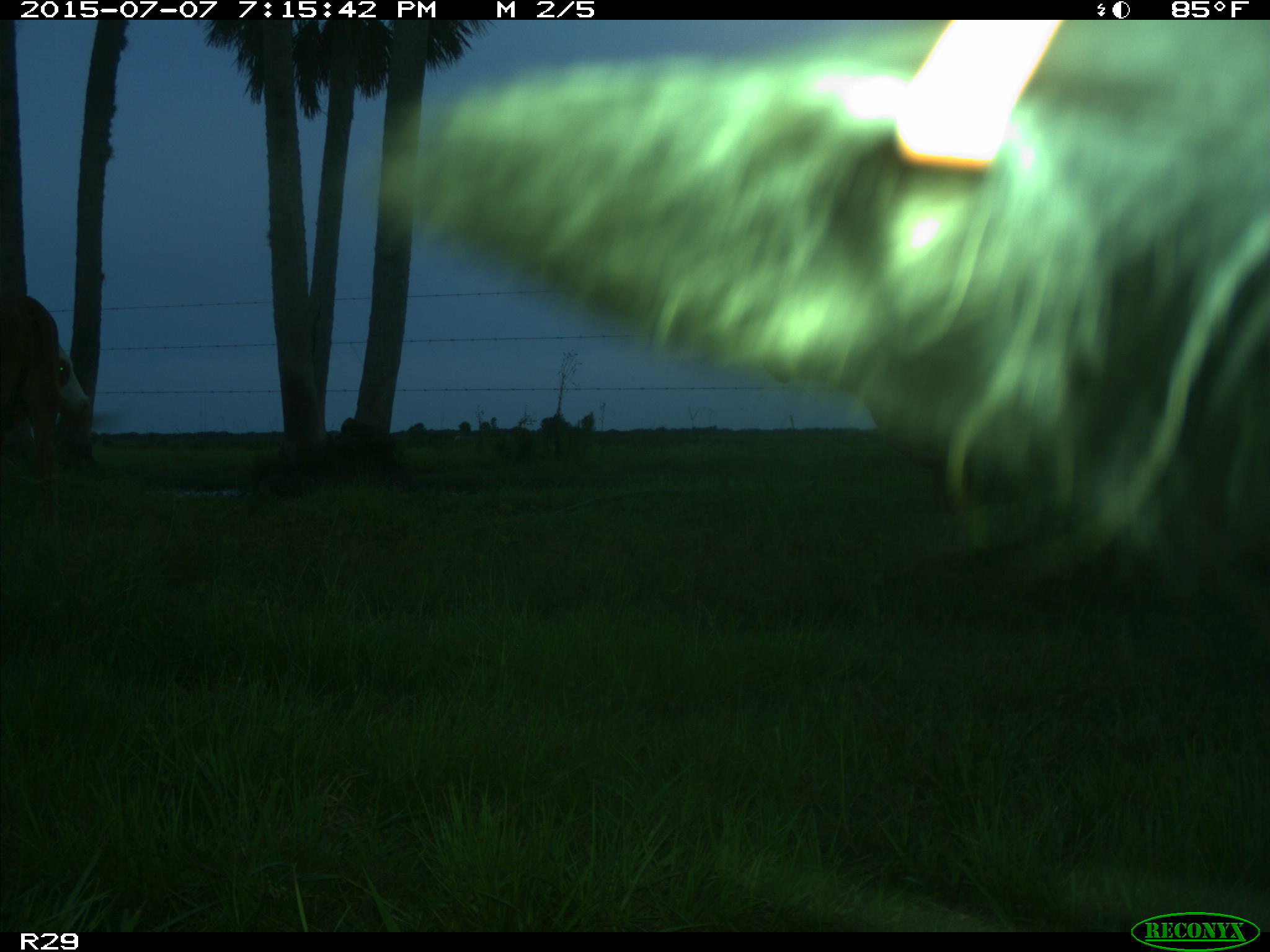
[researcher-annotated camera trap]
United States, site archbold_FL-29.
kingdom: Animalia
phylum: Chordata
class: Mammalia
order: Artiodactyla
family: Bovidae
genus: Bos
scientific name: Bos taurus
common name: domestic cow